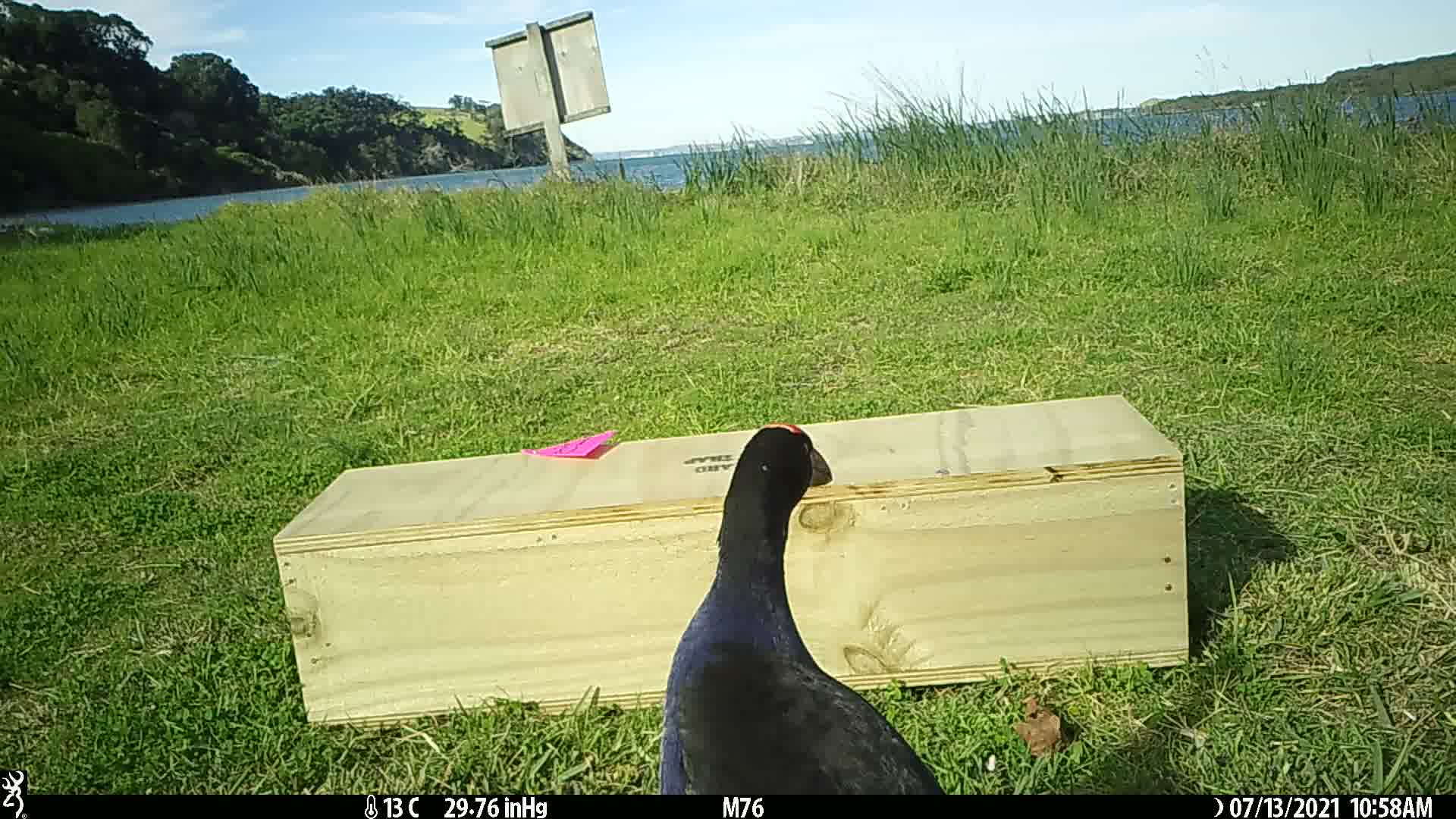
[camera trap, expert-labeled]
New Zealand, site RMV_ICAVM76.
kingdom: Animalia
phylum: Chordata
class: Aves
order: Gruiformes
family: Rallidae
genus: Porphyrio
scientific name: Porphyrio melanotus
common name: australasian swamphen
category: pukeko